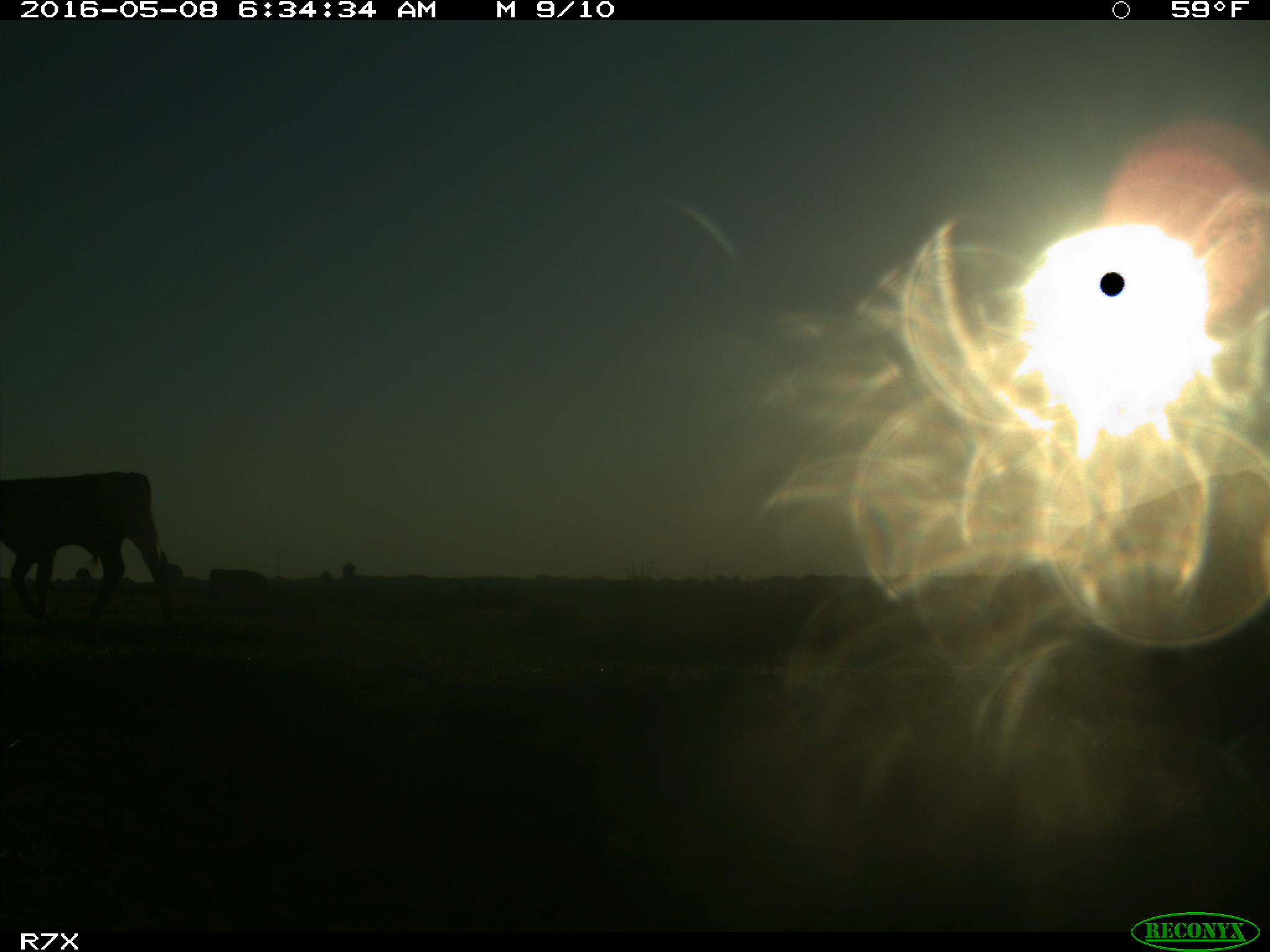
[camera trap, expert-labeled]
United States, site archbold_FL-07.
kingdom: Animalia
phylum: Chordata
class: Mammalia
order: Artiodactyla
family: Bovidae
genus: Bos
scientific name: Bos taurus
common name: domestic cow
Bos taurus (domestic cow).